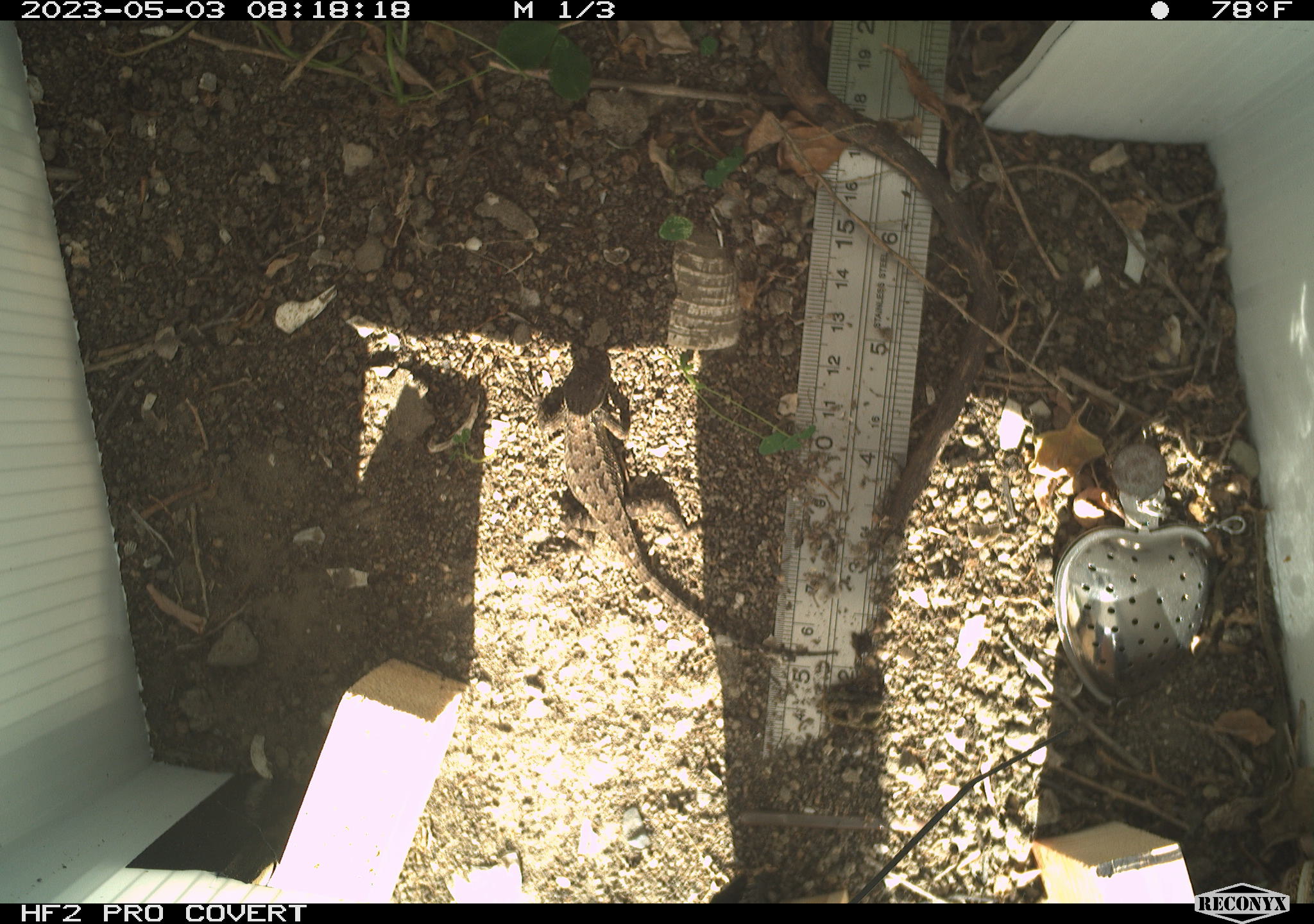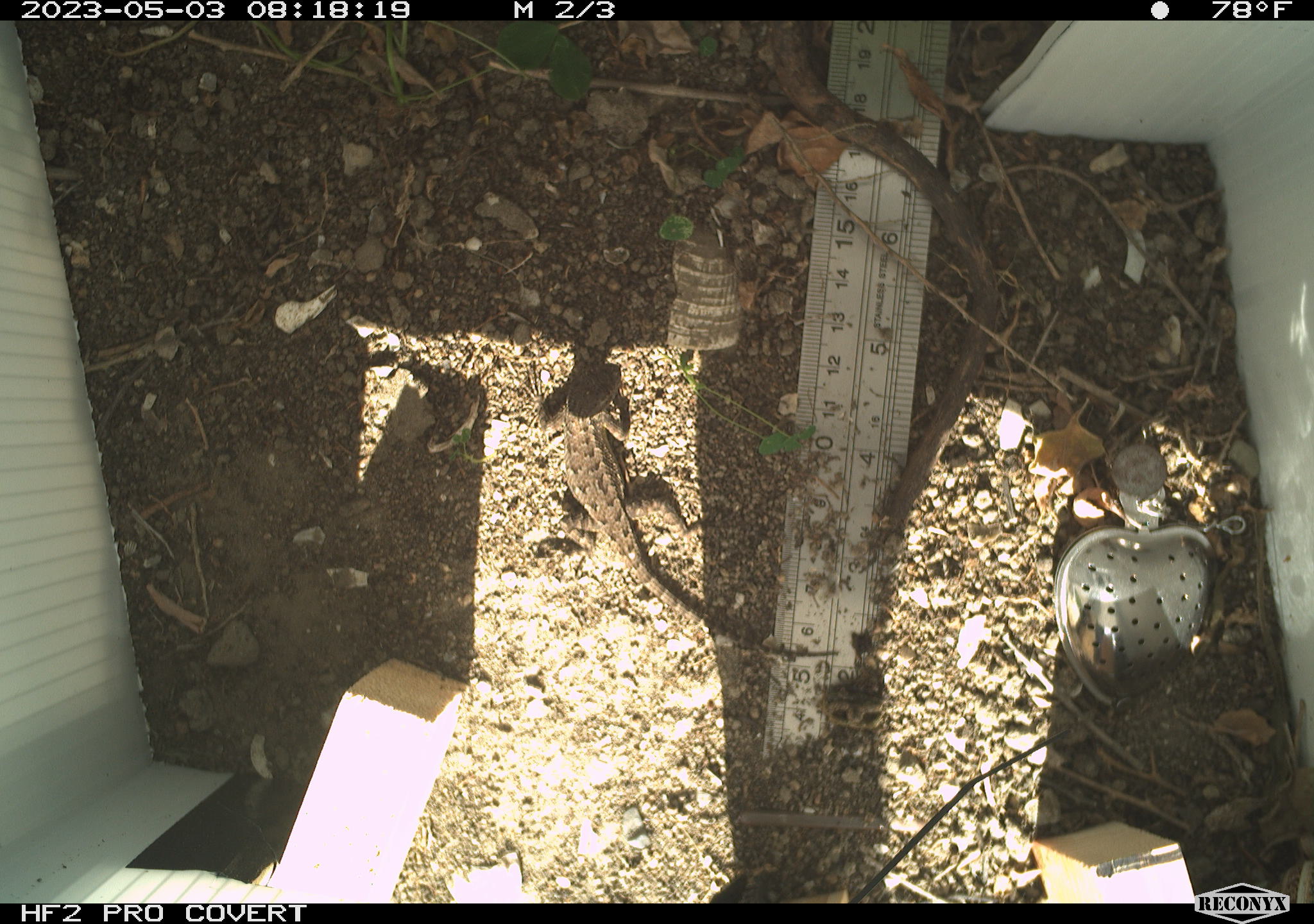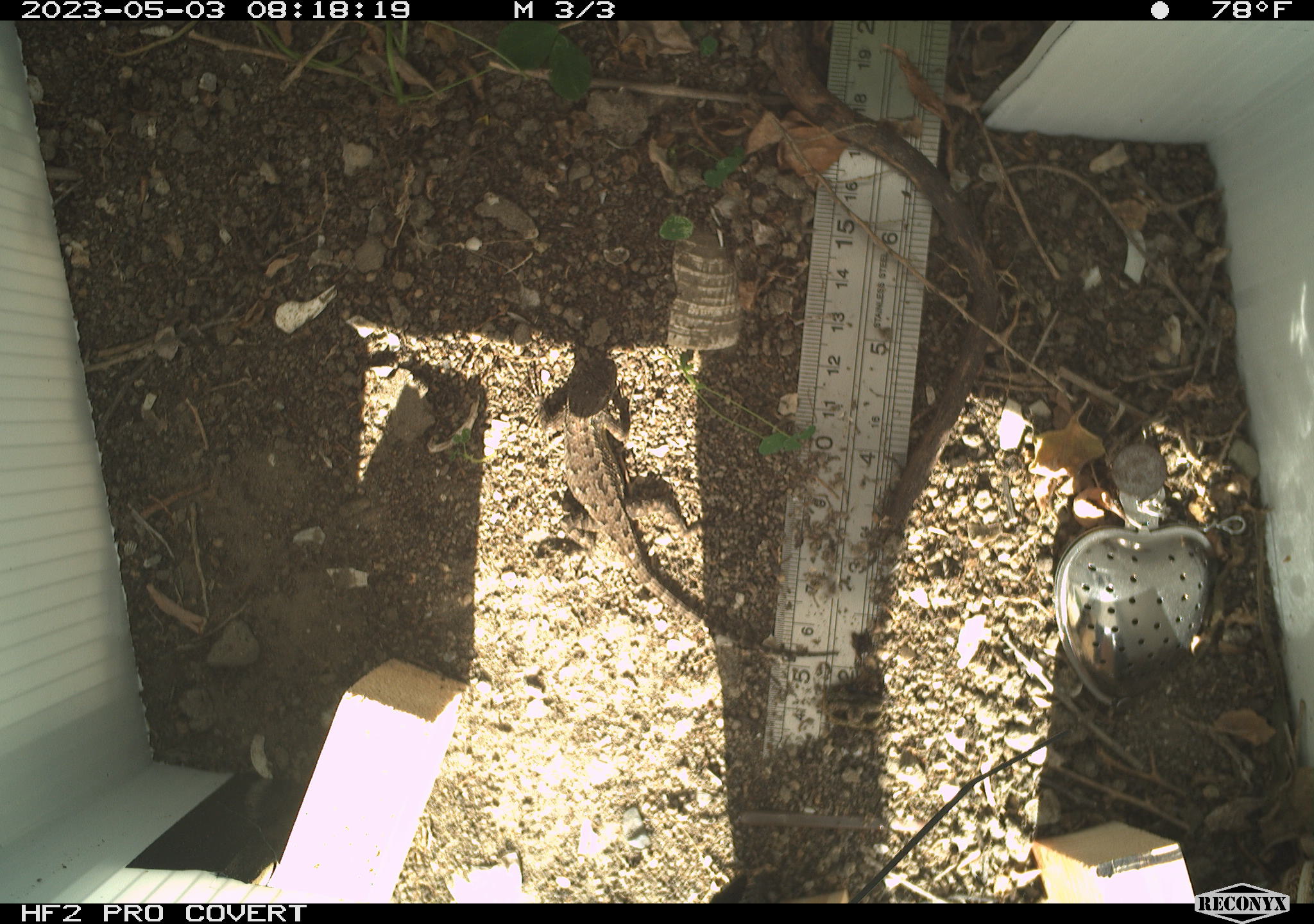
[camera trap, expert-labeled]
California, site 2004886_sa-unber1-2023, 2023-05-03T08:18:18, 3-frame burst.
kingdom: Animalia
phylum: Chordata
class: Reptilia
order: Squamata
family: Phrynosomatidae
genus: Sceloporus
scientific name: Sceloporus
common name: spiny lizards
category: sceloporus species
Sceloporus species (spiny lizards) (Sceloporus).